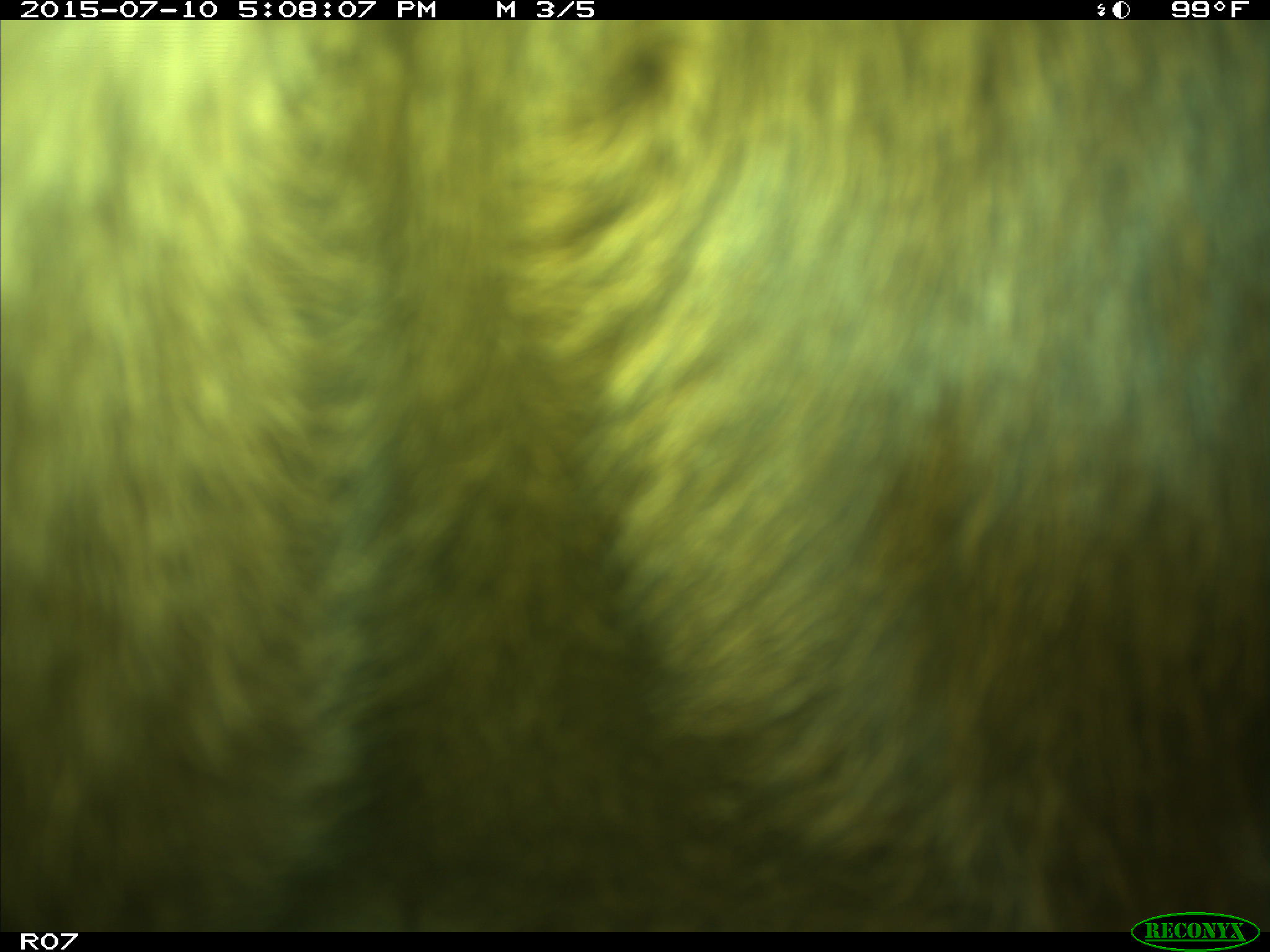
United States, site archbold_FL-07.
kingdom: Animalia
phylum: Chordata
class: Mammalia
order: Artiodactyla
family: Bovidae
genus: Bos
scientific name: Bos taurus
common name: domestic cow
Bos taurus (domestic cow).